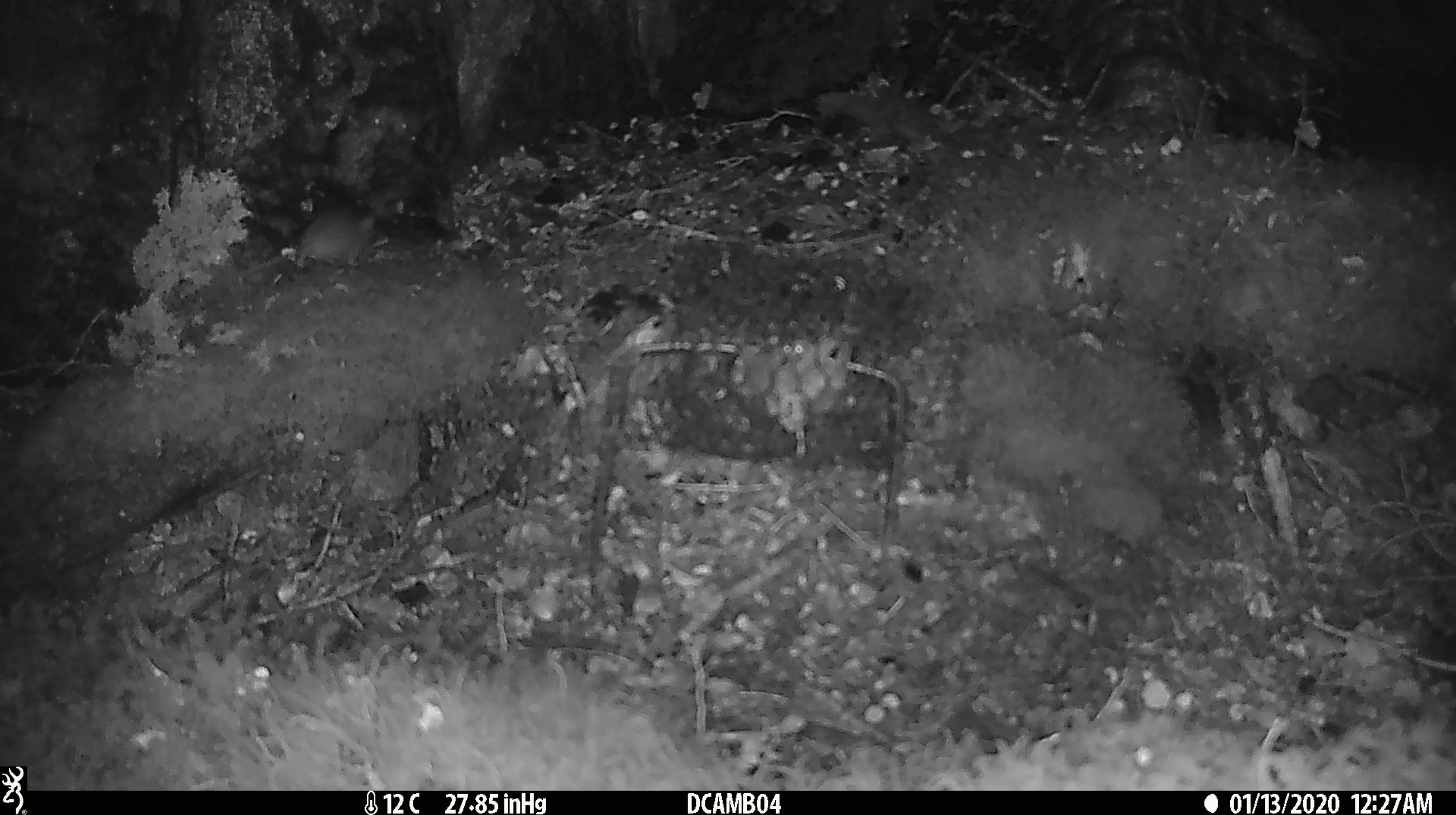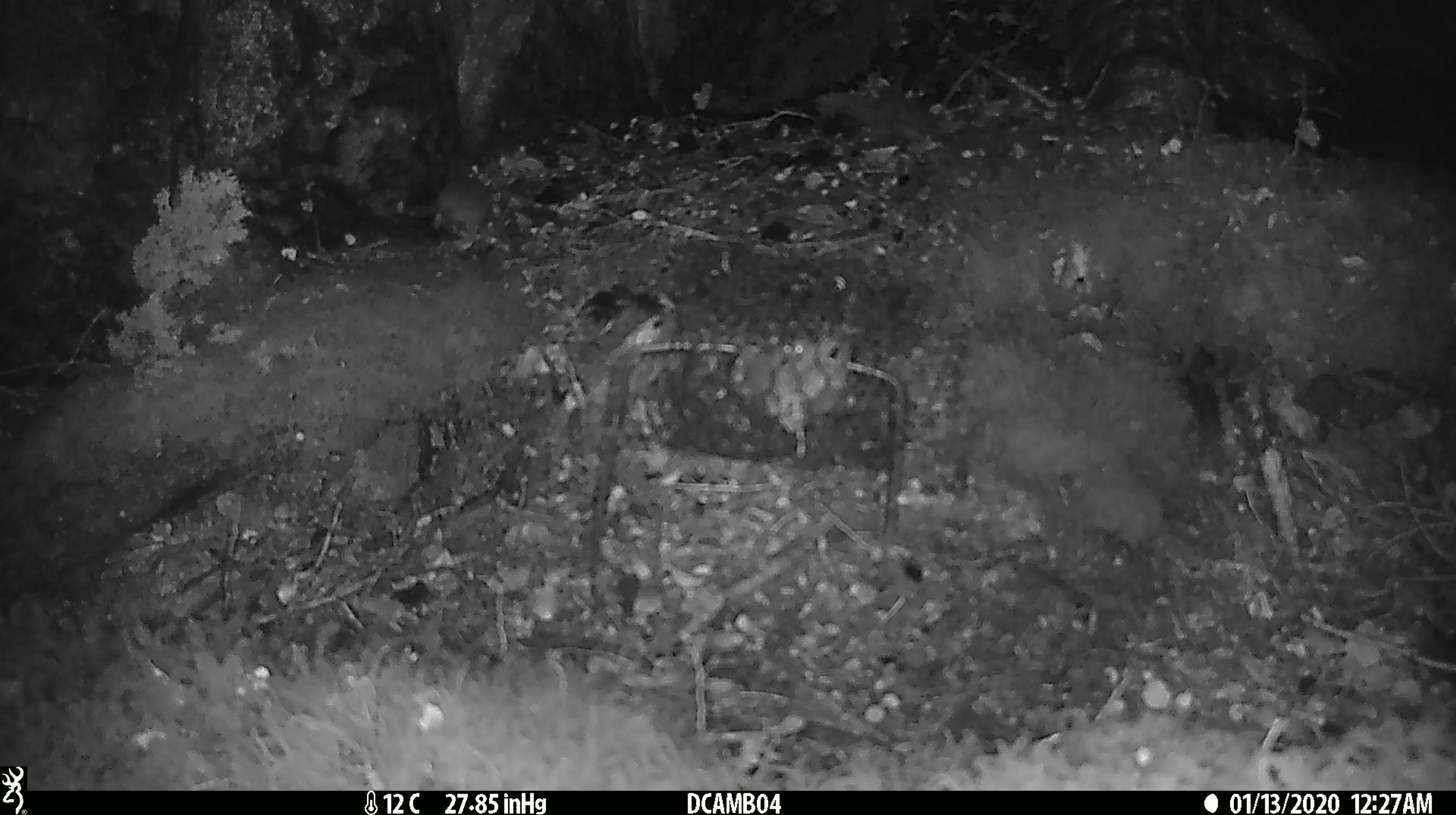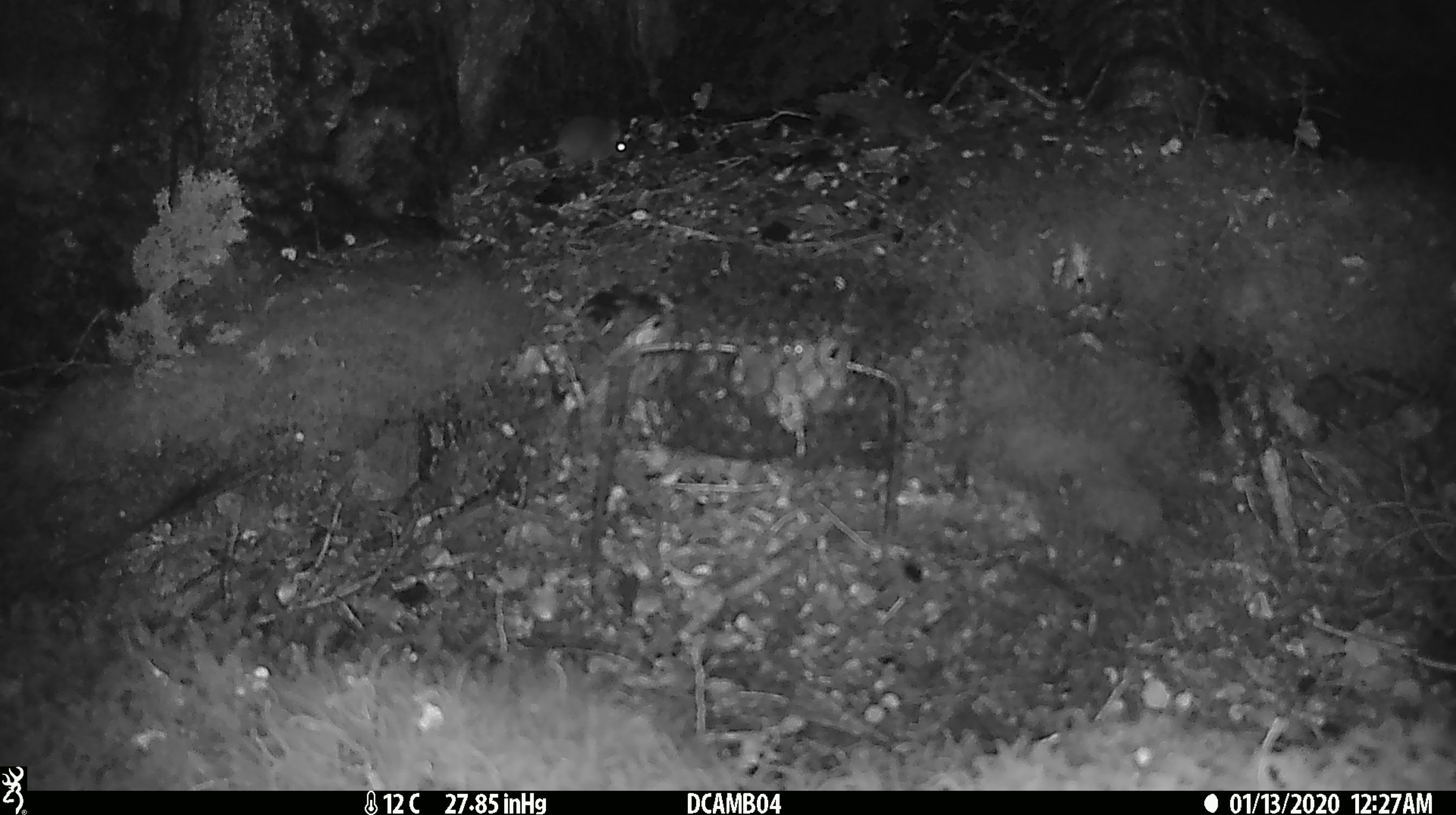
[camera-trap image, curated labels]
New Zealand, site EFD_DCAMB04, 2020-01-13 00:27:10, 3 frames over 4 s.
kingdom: Animalia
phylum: Chordata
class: Mammalia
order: Rodentia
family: Muridae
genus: Mus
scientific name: Mus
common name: mouse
Mouse (Mus).